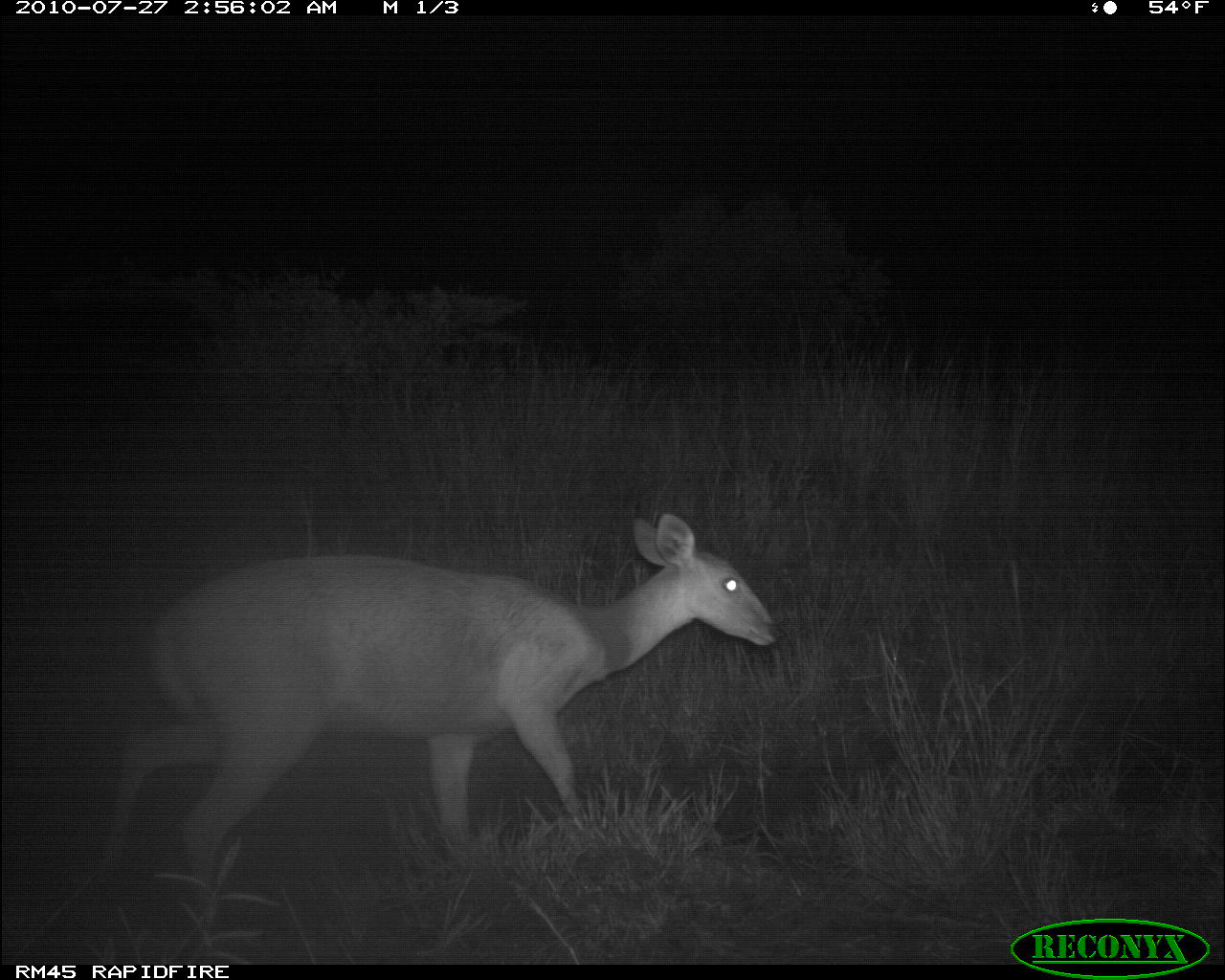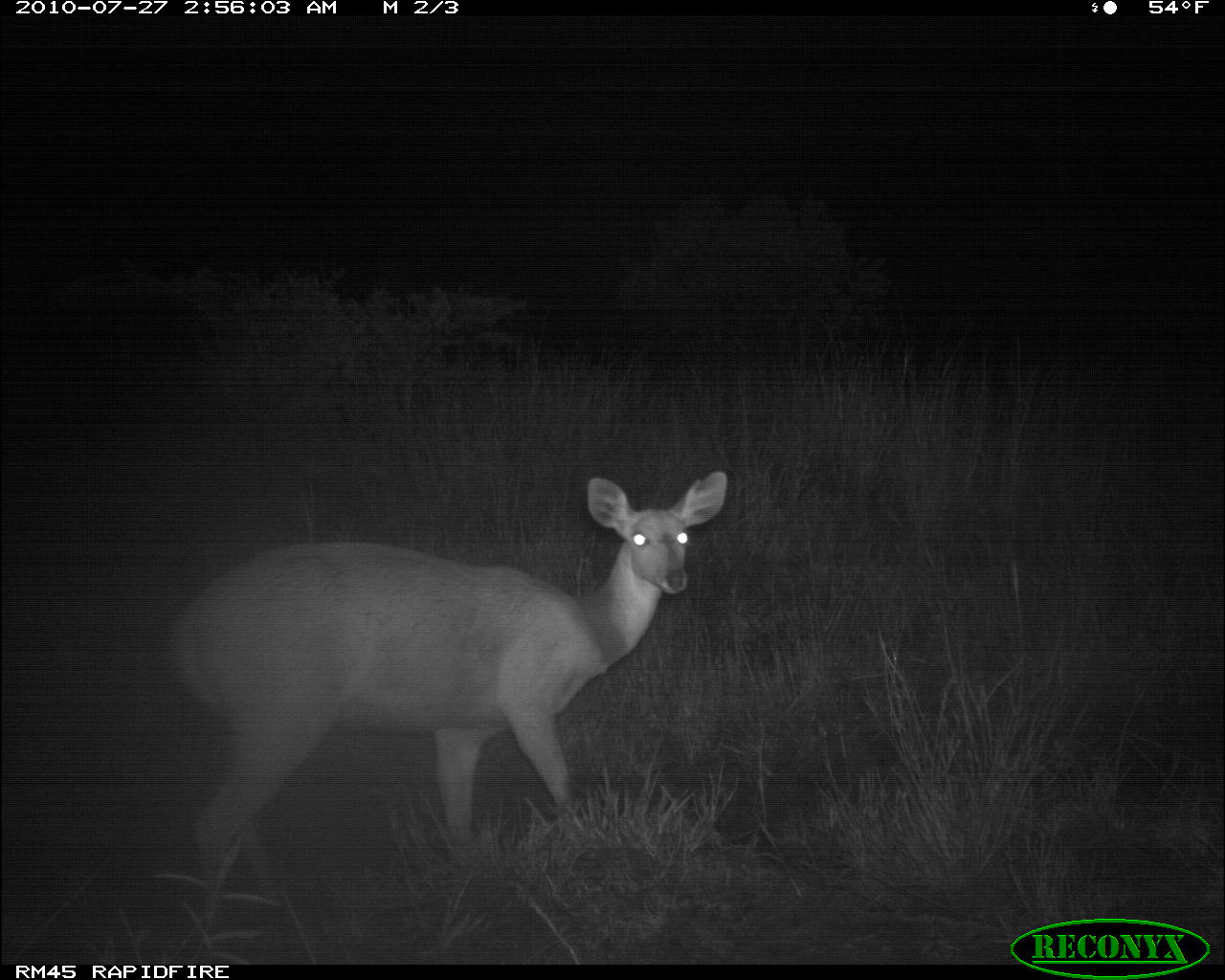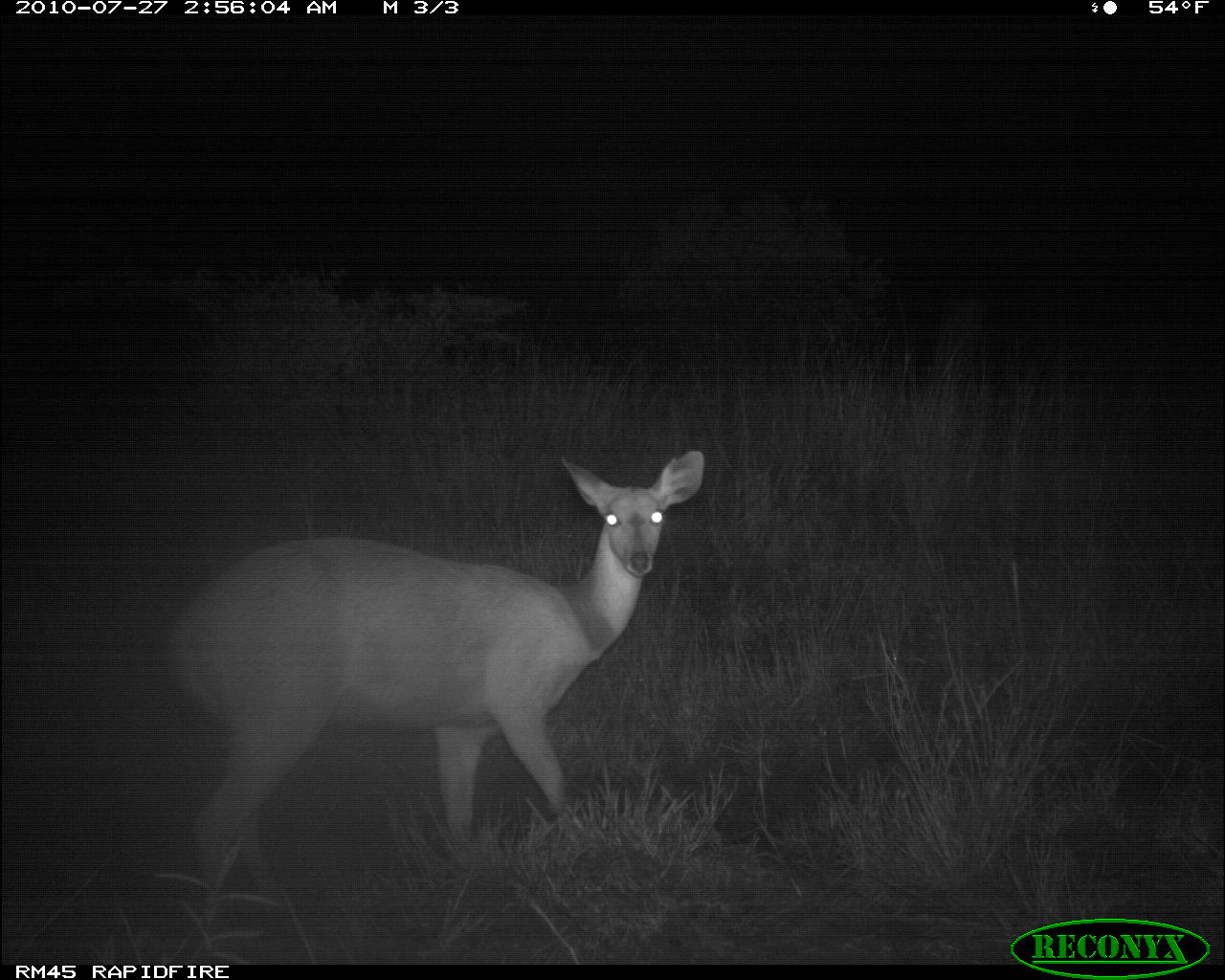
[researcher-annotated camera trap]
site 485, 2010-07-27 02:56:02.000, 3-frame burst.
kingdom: Animalia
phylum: Chordata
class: Mammalia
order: Artiodactyla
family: Bovidae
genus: Tragelaphus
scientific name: Tragelaphus scriptus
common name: bushbuck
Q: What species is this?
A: Tragelaphus scriptus (bushbuck).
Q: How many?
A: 1.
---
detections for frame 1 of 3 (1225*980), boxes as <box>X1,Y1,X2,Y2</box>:
tragelaphus scriptus: <box>102,511,786,920</box>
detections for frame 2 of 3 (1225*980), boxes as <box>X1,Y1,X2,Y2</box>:
tragelaphus scriptus: <box>173,469,732,915</box>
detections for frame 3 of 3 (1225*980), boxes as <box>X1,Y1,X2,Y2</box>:
tragelaphus scriptus: <box>159,448,706,903</box>